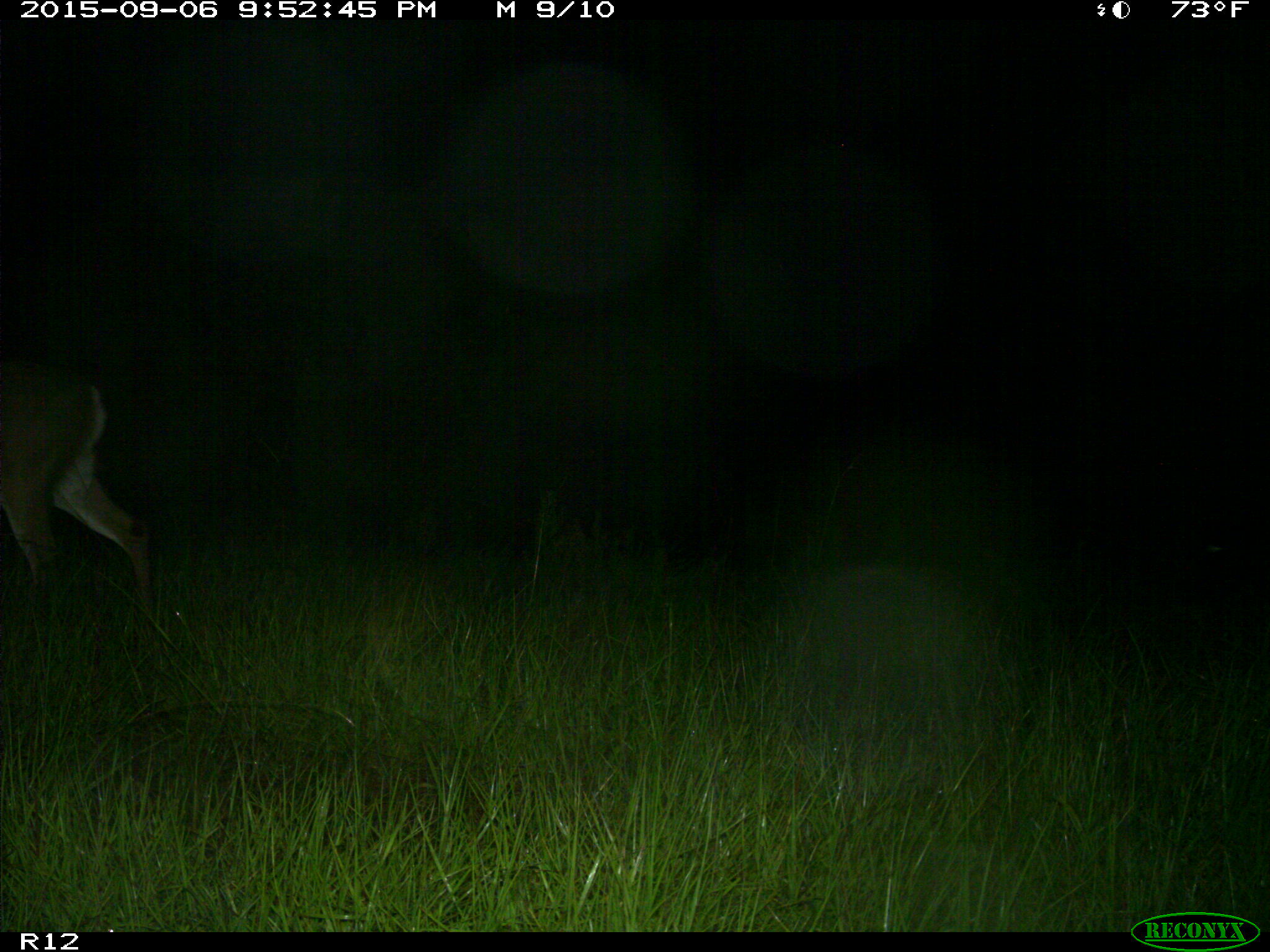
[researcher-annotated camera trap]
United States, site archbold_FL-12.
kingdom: Animalia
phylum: Chordata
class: Mammalia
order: Artiodactyla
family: Cervidae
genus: Odocoileus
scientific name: Odocoileus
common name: deer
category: unidentified deer